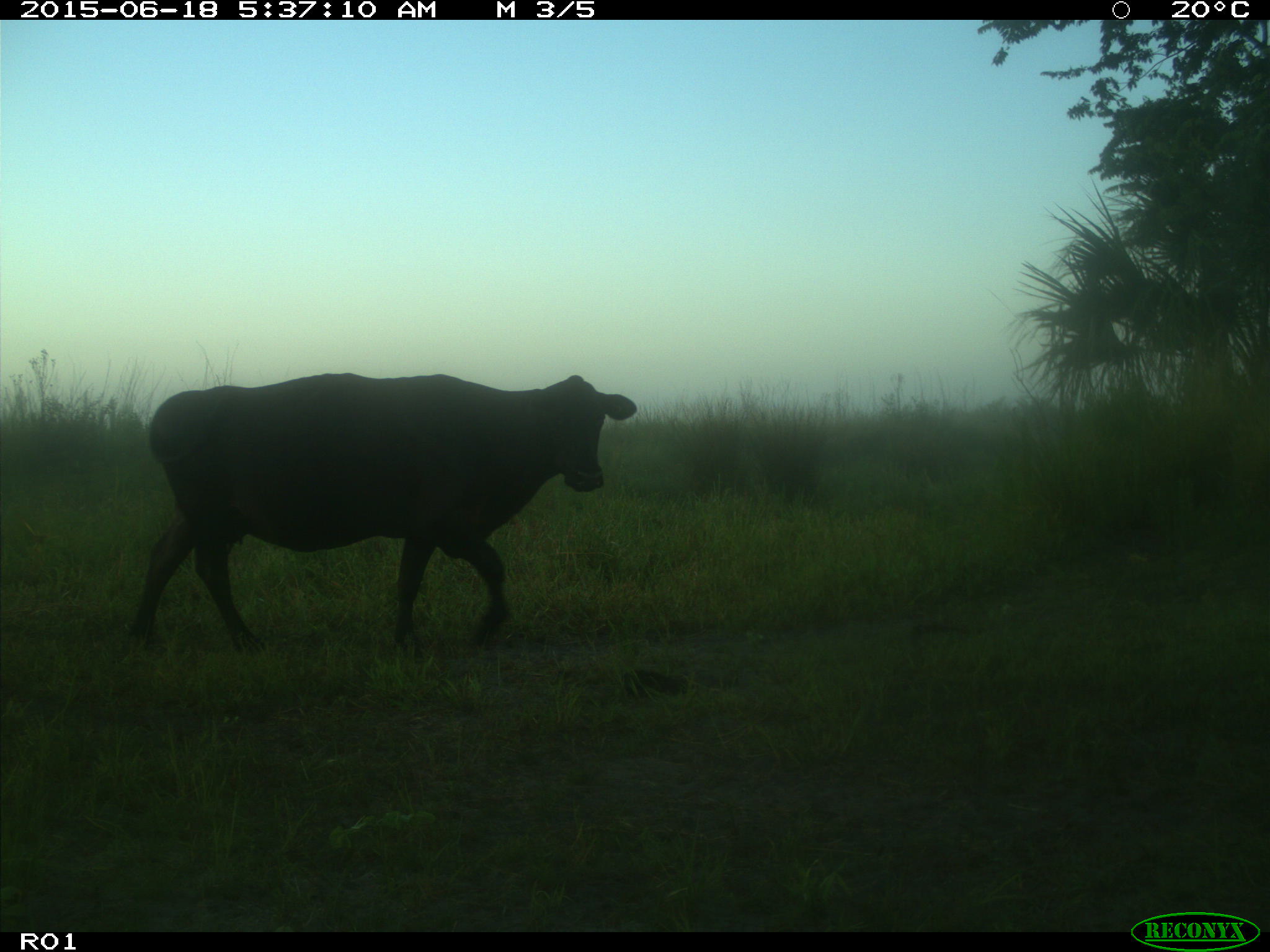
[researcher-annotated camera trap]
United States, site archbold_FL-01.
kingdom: Animalia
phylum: Chordata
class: Mammalia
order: Artiodactyla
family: Bovidae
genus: Bos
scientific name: Bos taurus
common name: domestic cow